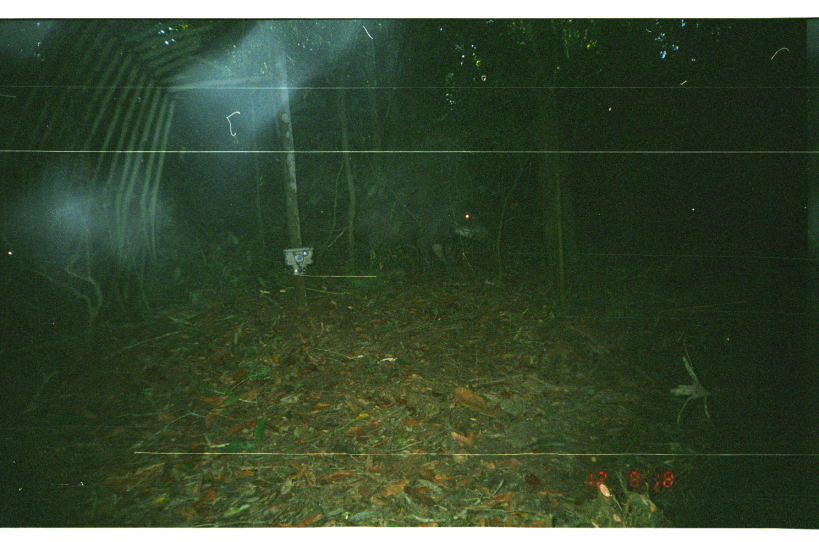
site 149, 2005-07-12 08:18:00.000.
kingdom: Animalia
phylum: Chordata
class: Mammalia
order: Artiodactyla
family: Tayassuidae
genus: Tayassu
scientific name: Tayassu pecari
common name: white-lipped peccary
Tayassu pecari (white-lipped peccary).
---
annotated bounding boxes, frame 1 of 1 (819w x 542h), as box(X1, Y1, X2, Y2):
tayassu pecari: box(353, 198, 489, 264)